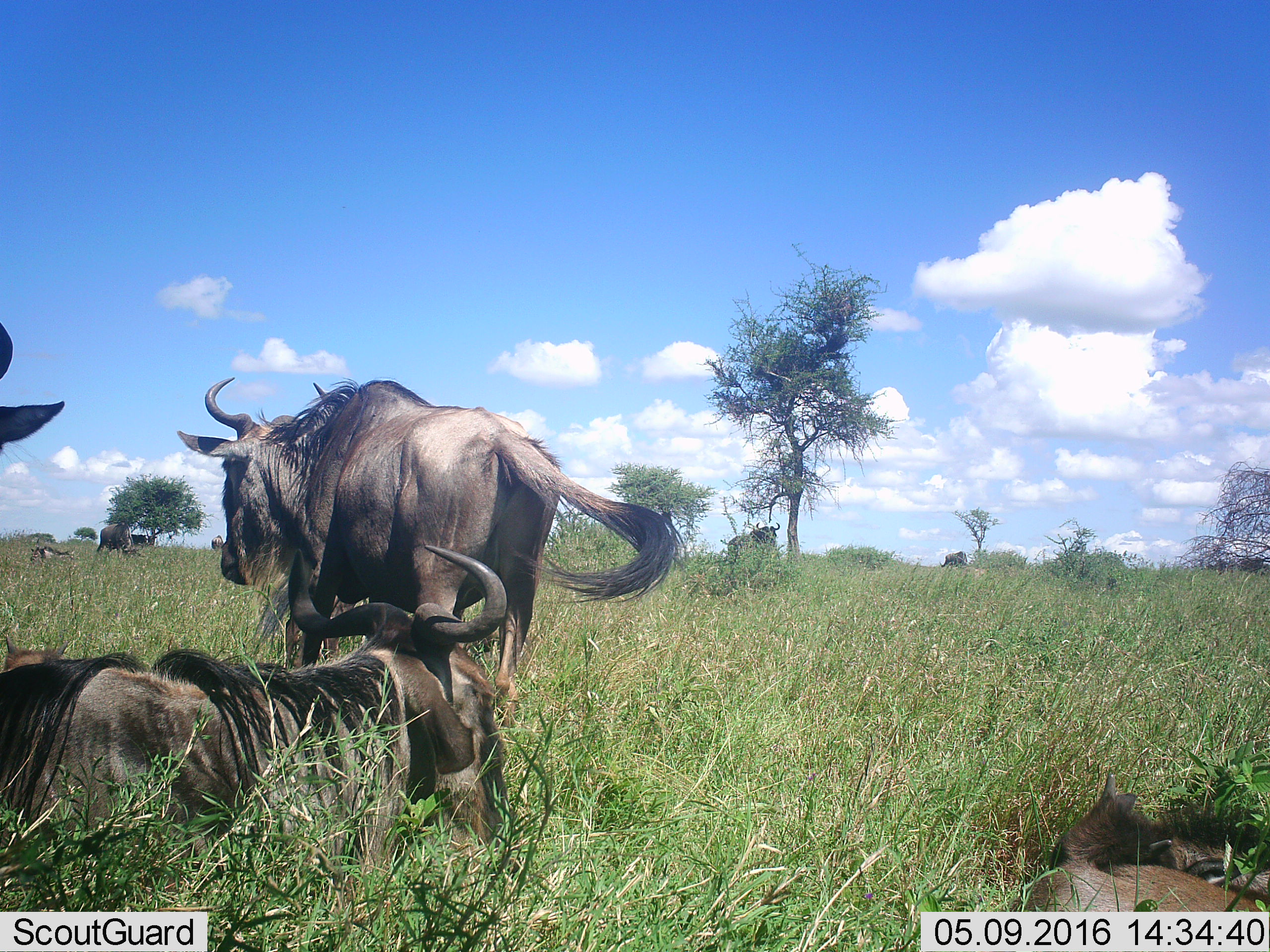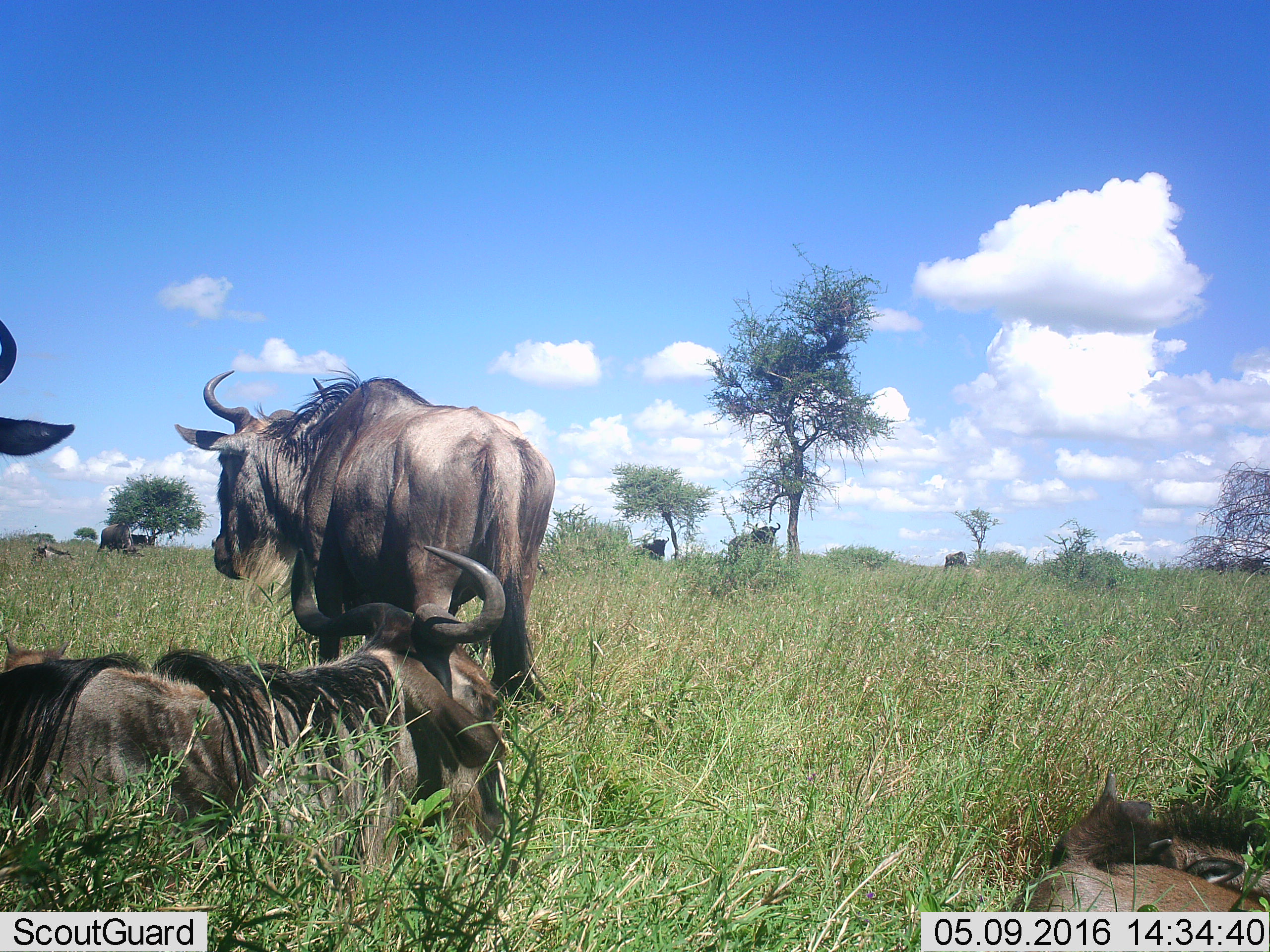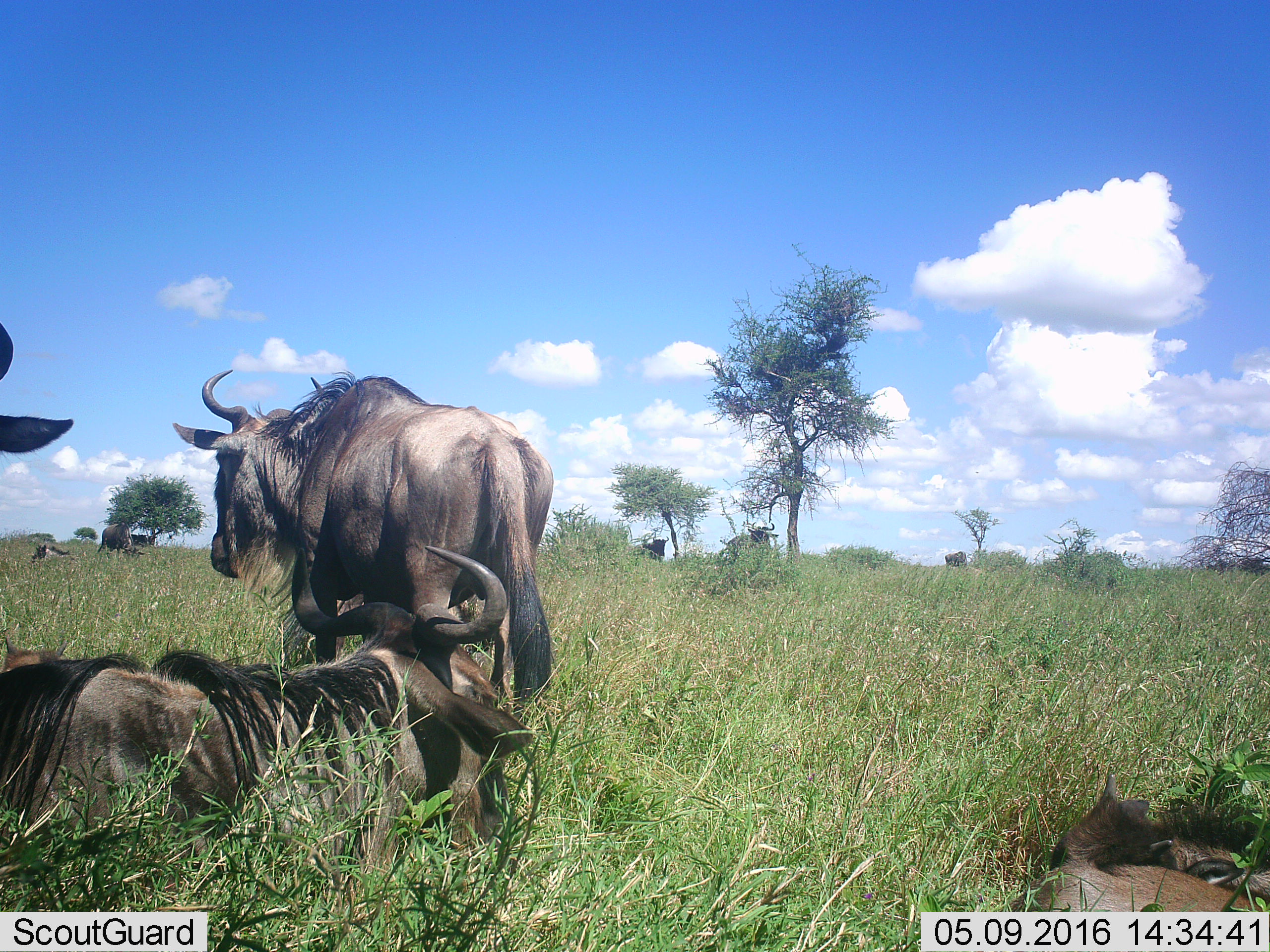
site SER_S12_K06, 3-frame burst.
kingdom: Animalia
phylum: Chordata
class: Mammalia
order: Artiodactyla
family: Bovidae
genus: Connochaetes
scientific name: Connochaetes taurinus taurinus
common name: blue wildebeest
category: wildebeestblue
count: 10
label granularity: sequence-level